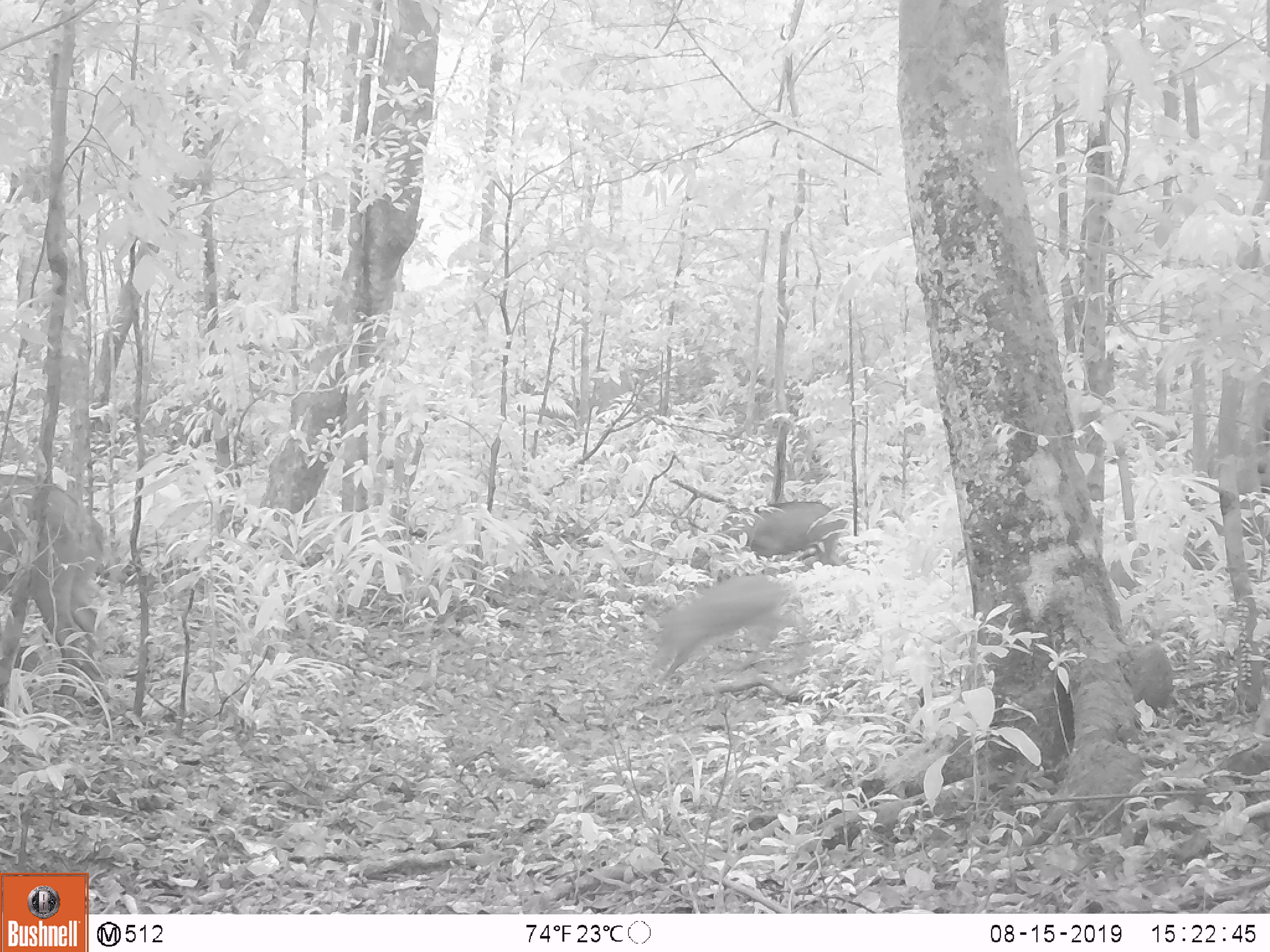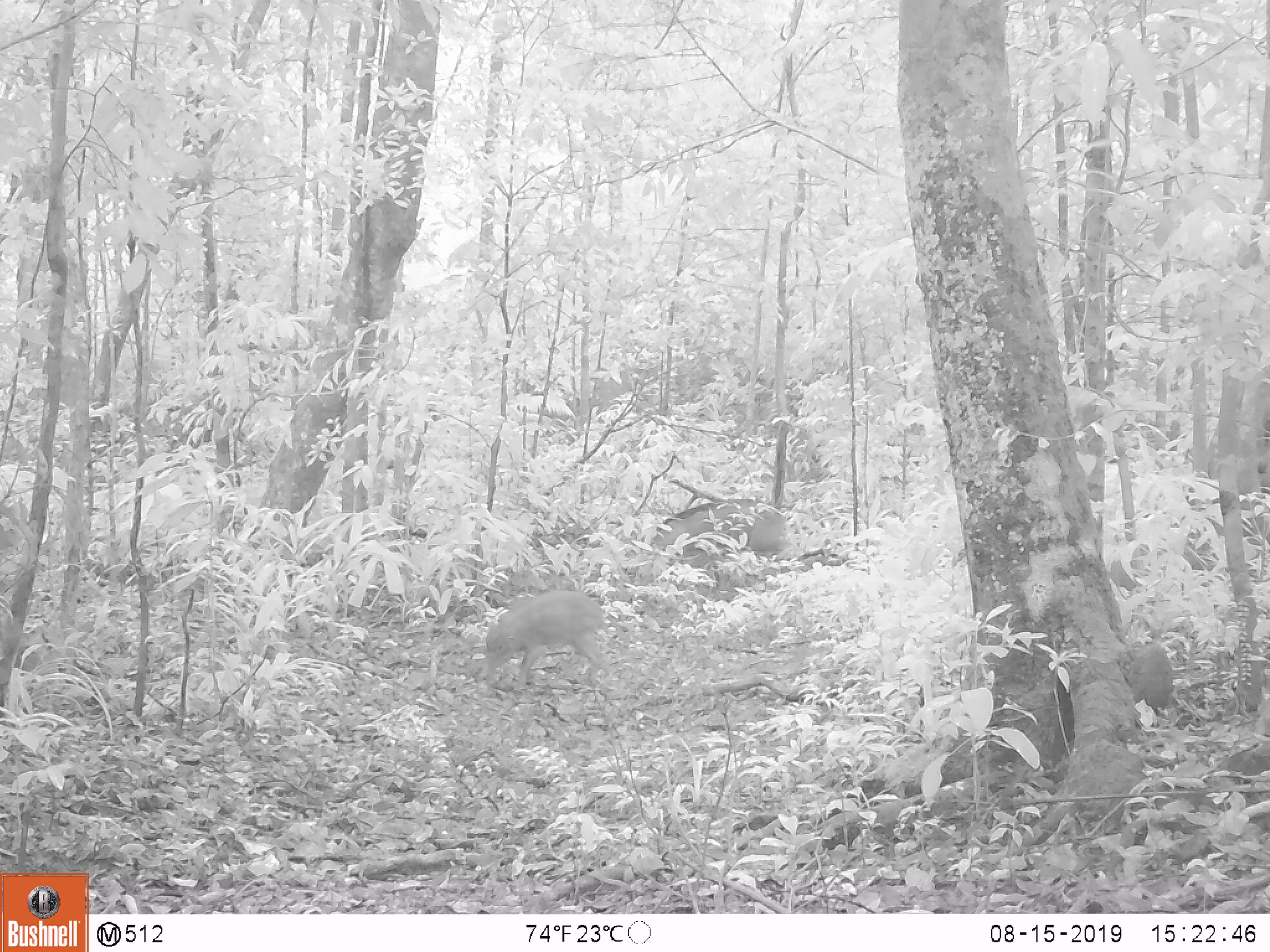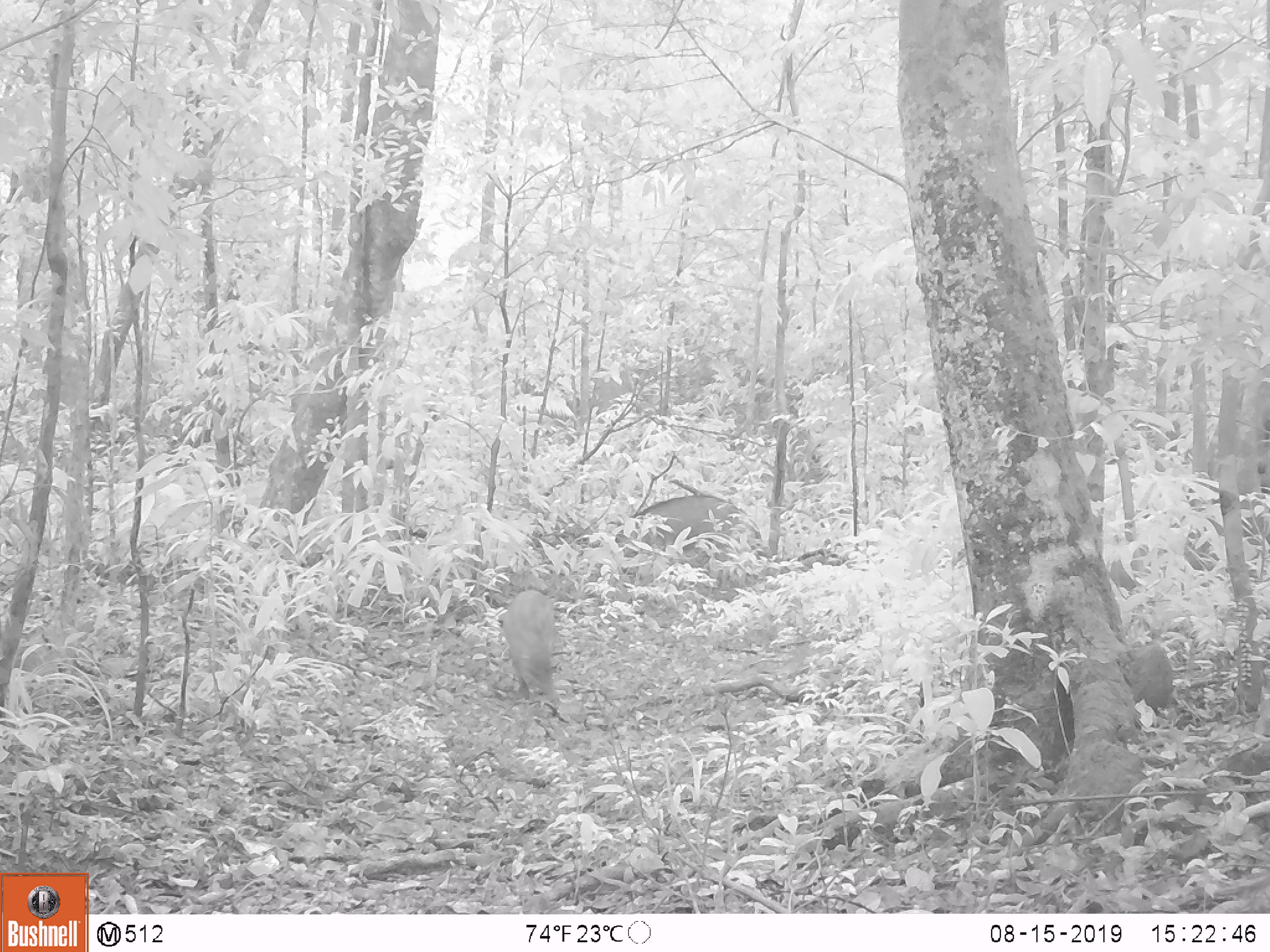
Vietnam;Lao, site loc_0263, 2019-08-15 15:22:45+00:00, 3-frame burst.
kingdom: Animalia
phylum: Chordata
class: Mammalia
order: Artiodactyla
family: Suidae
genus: Sus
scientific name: Sus scrofa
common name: eurasian wild pig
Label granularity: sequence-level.